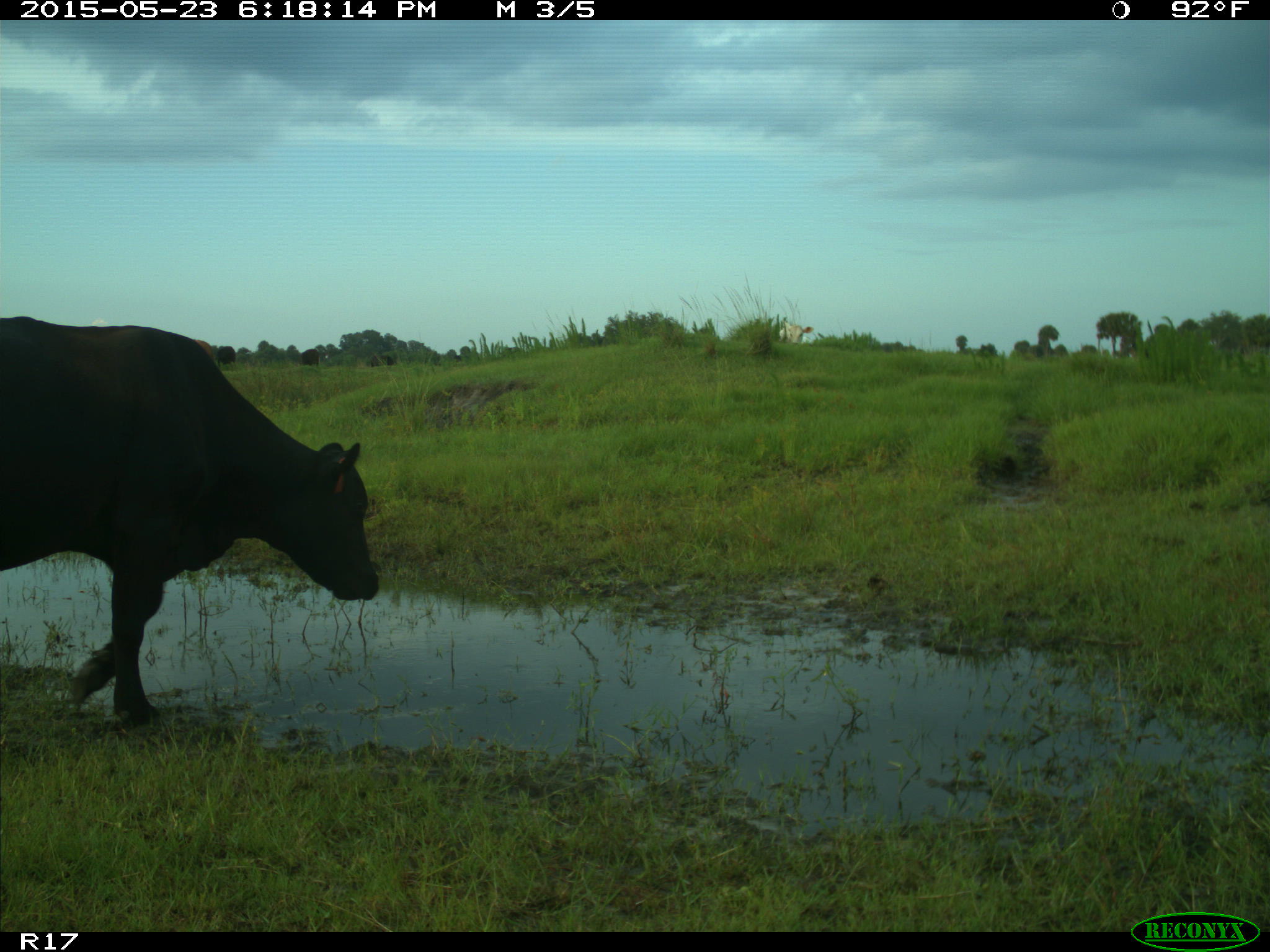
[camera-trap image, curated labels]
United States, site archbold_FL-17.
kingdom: Animalia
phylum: Chordata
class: Mammalia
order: Artiodactyla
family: Bovidae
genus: Bos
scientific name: Bos taurus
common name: domestic cow